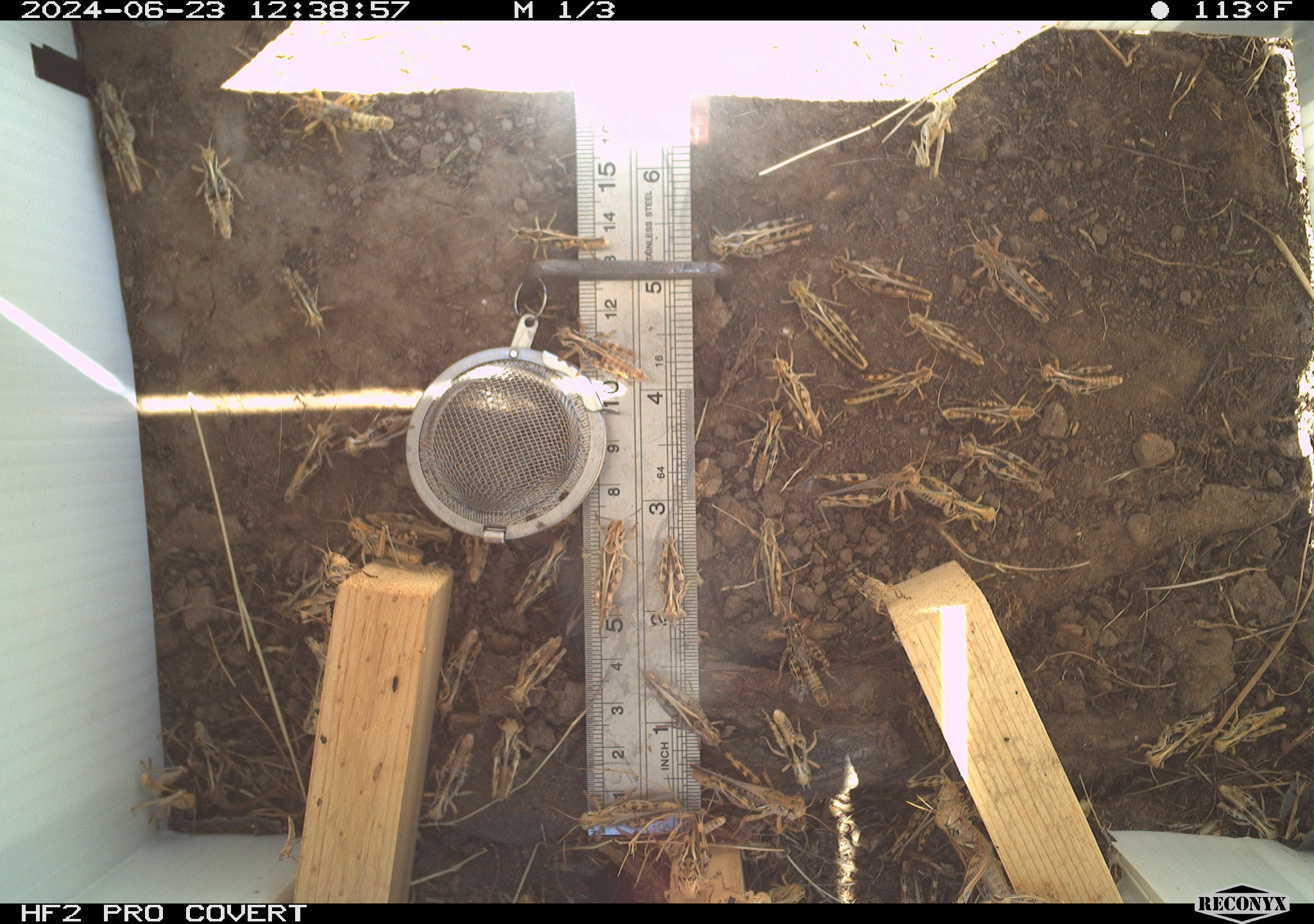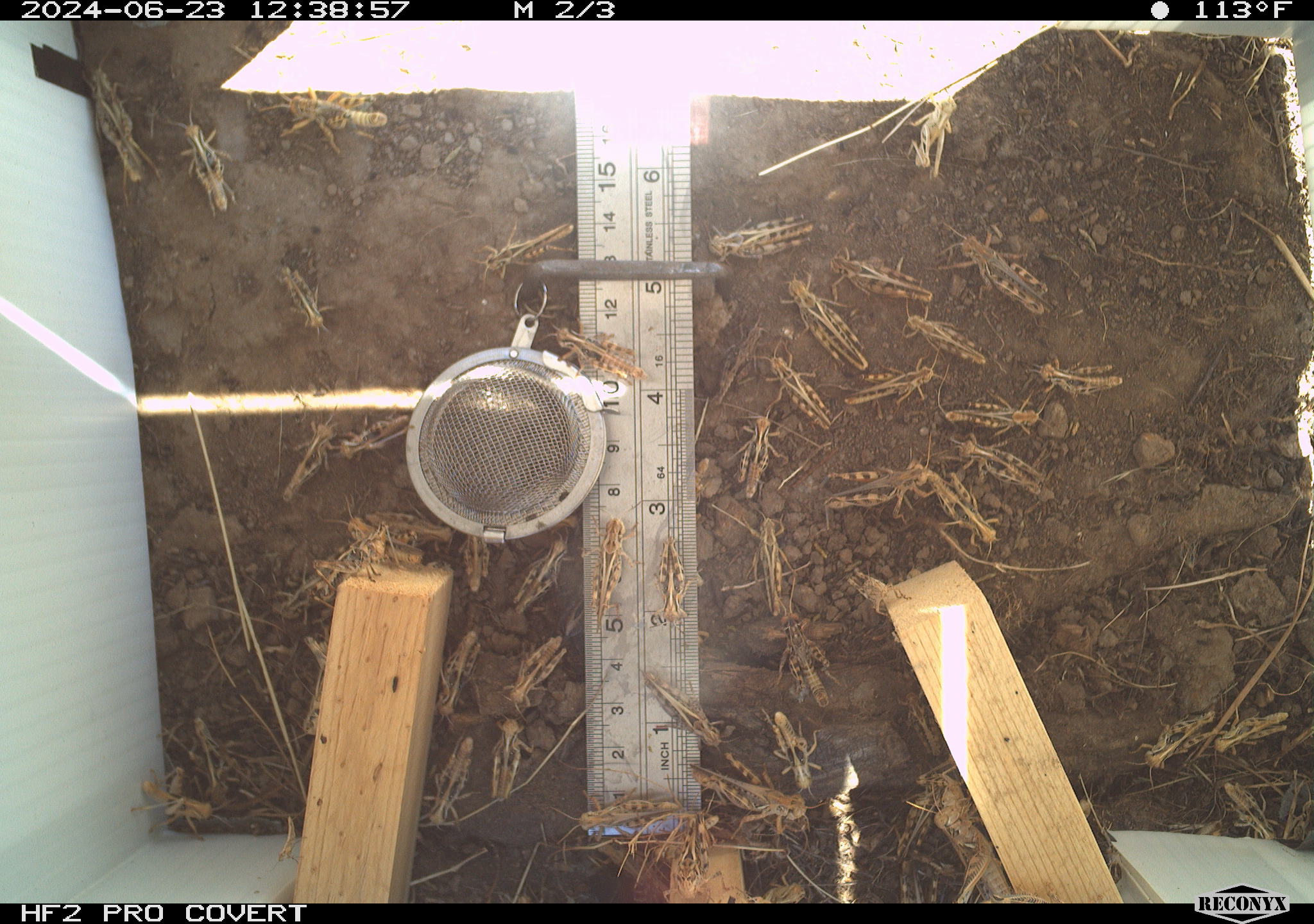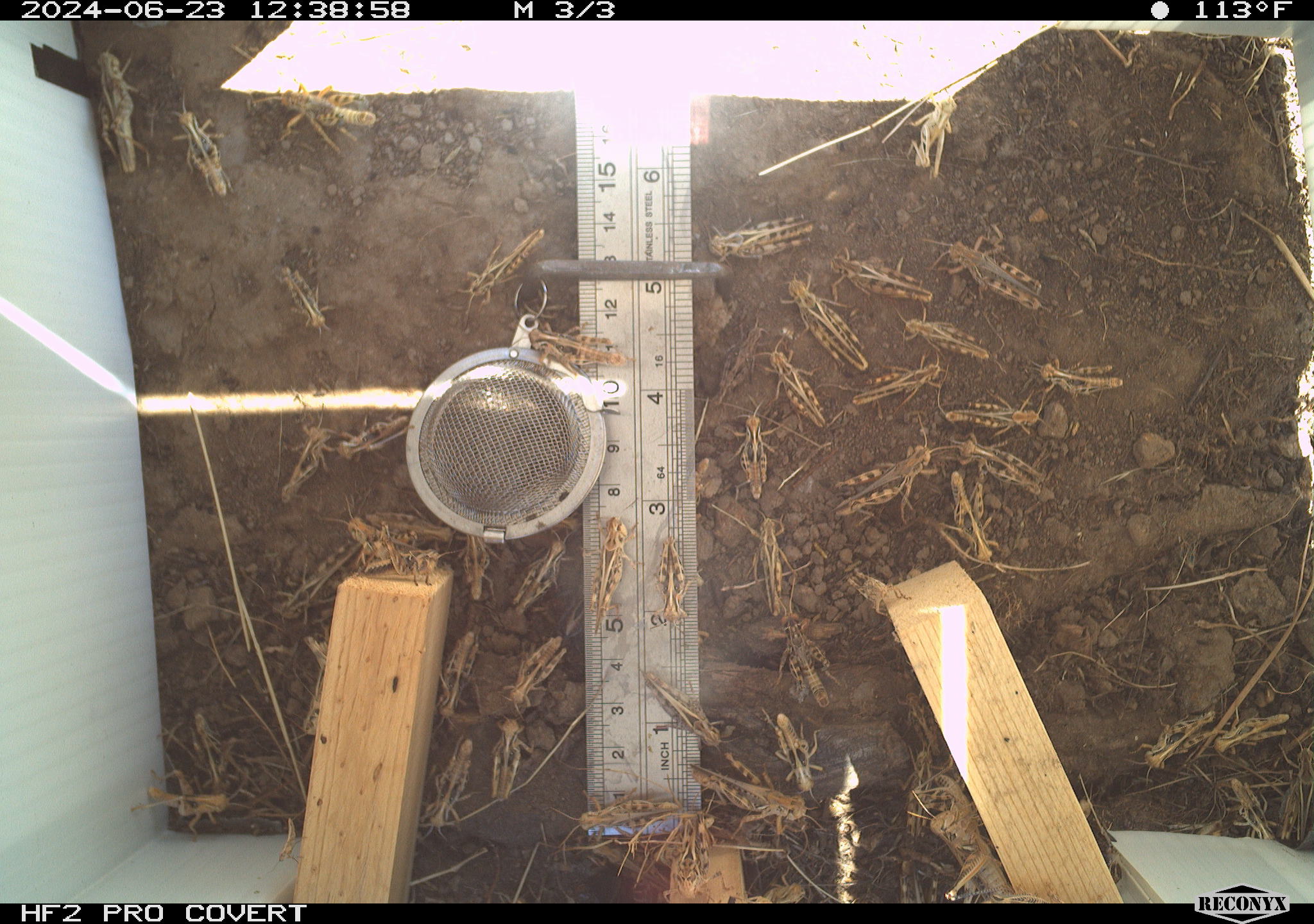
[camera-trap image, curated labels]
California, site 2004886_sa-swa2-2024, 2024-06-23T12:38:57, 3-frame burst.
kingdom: Animalia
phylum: Arthropoda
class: Insecta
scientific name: Insecta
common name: insect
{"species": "insect (Insecta)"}